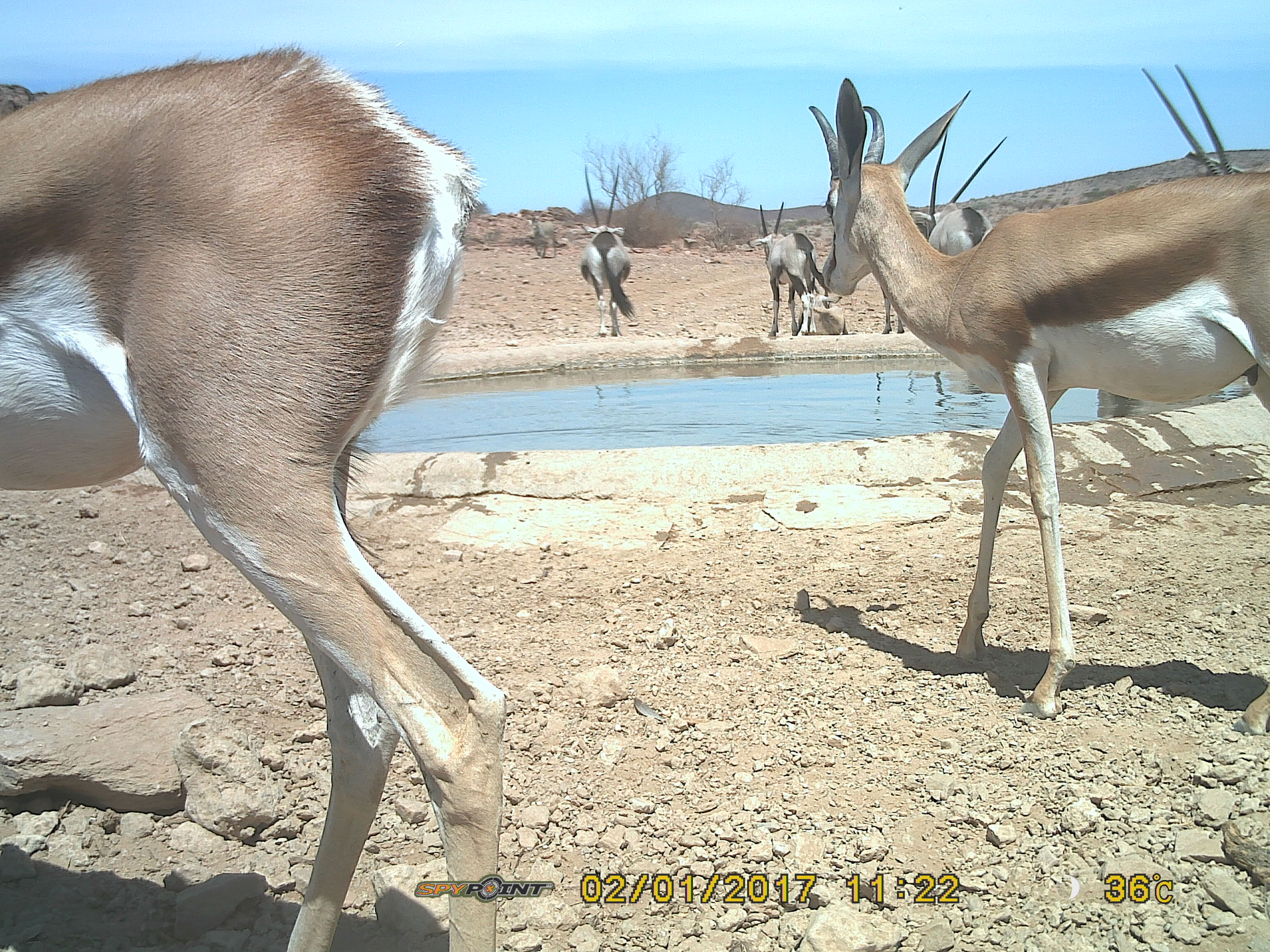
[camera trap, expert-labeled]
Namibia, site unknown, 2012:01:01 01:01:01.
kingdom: Animalia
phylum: Chordata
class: Mammalia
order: Artiodactyla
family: Bovidae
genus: Antidorcas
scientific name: Antidorcas marsupialis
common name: springbok